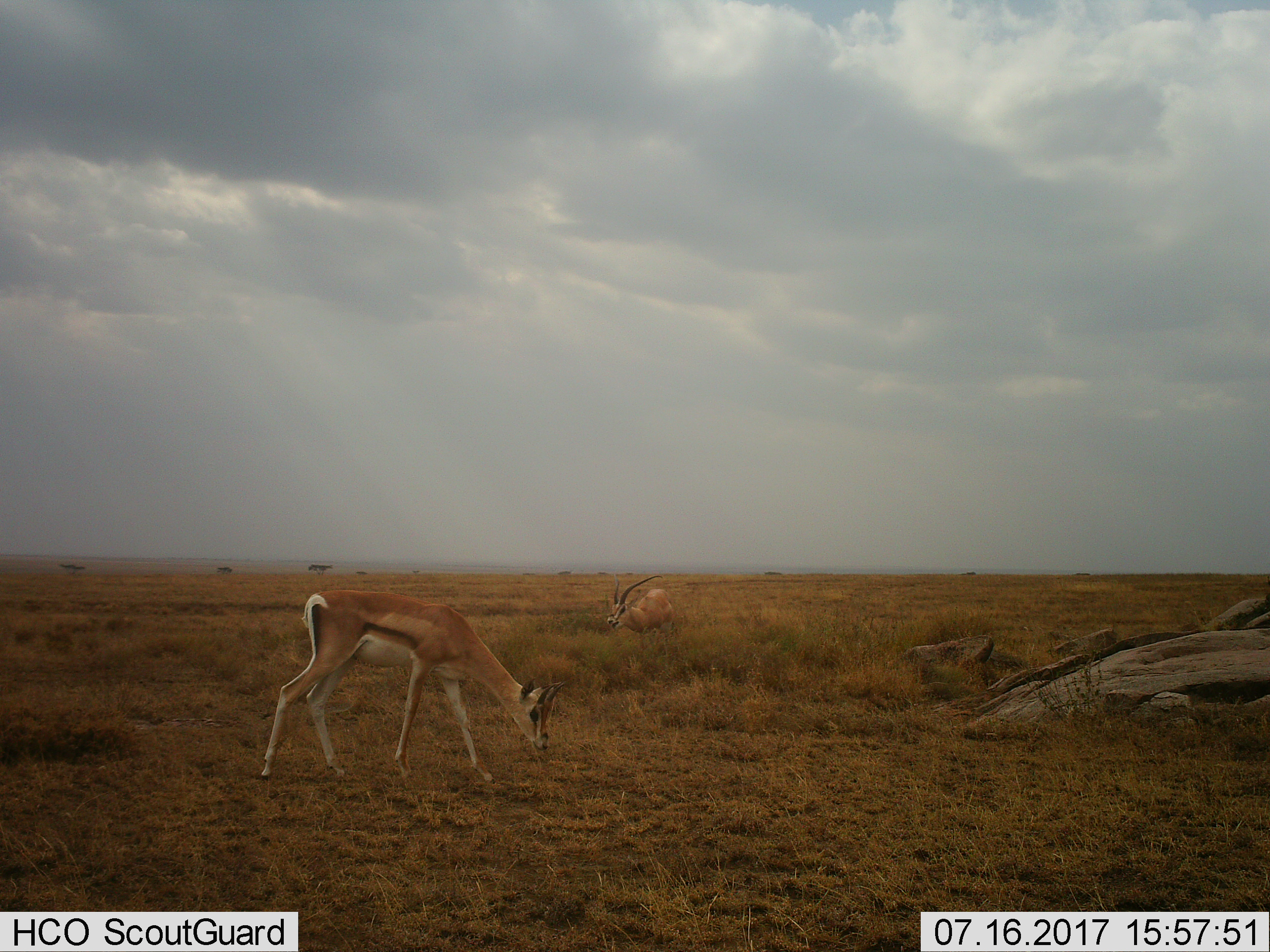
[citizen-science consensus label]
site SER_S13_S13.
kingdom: Animalia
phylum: Chordata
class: Mammalia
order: Artiodactyla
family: Bovidae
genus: Eudorcas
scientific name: Eudorcas thomsonii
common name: thomson's gazelle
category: gazellethomsons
Gazellethomsons (thomson's gazelle) (Eudorcas thomsonii), count 2. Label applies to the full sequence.